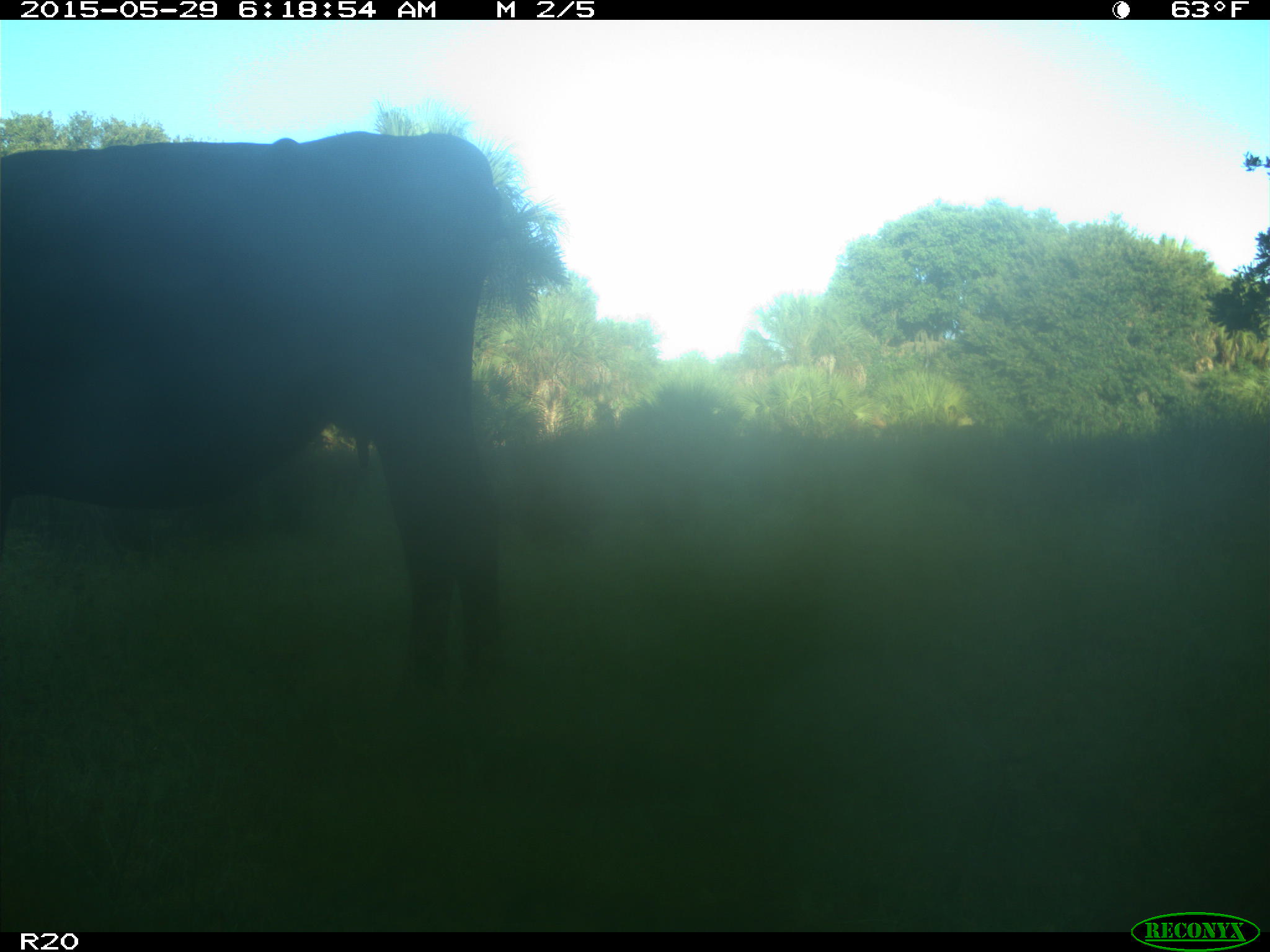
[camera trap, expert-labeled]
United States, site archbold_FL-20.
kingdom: Animalia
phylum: Chordata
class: Mammalia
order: Artiodactyla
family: Bovidae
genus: Bos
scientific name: Bos taurus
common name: domestic cow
Bos taurus (domestic cow).